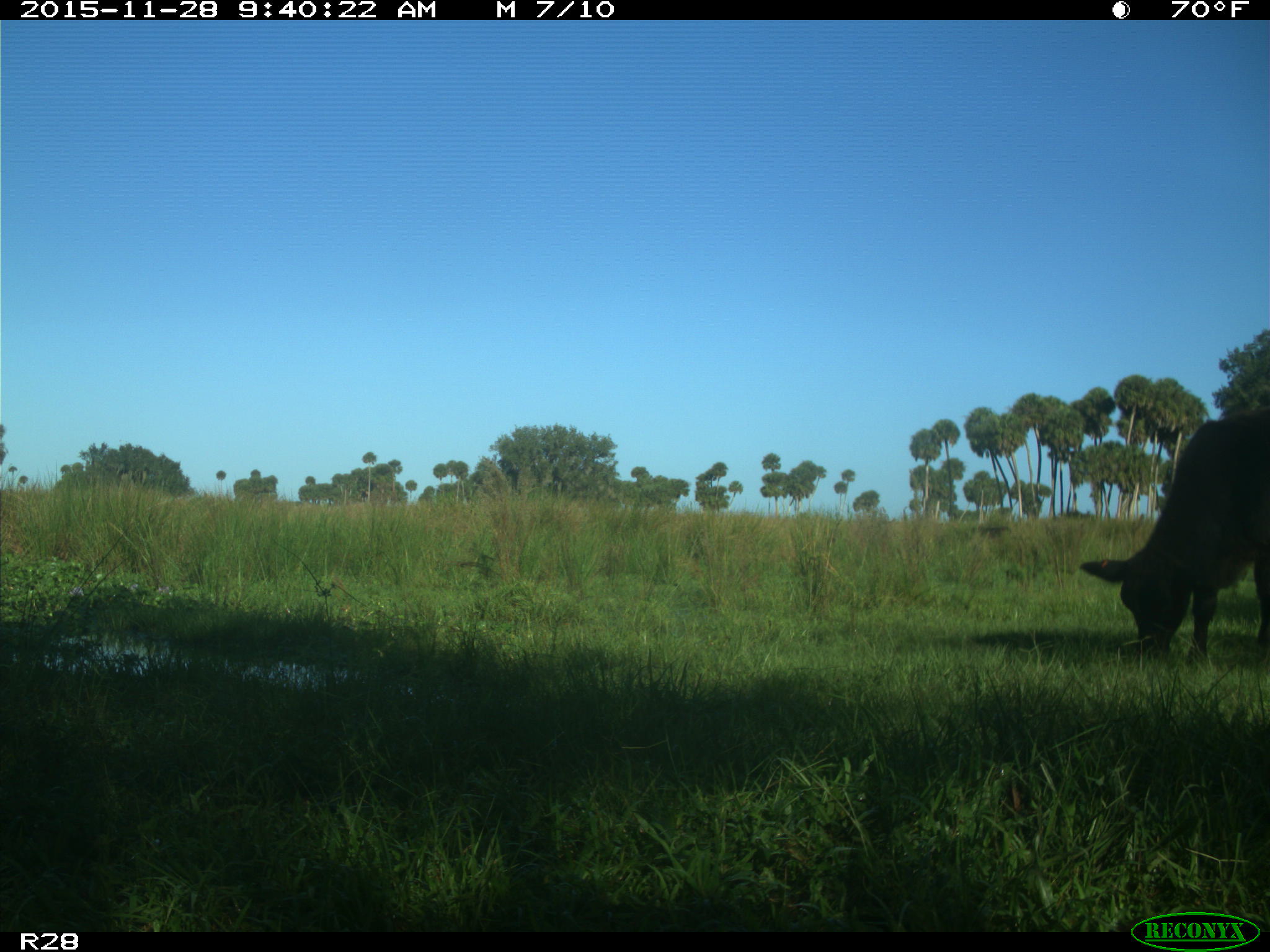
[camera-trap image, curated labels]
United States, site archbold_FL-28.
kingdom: Animalia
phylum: Chordata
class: Mammalia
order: Artiodactyla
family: Bovidae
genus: Bos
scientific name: Bos taurus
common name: domestic cow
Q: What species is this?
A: Bos taurus (domestic cow).